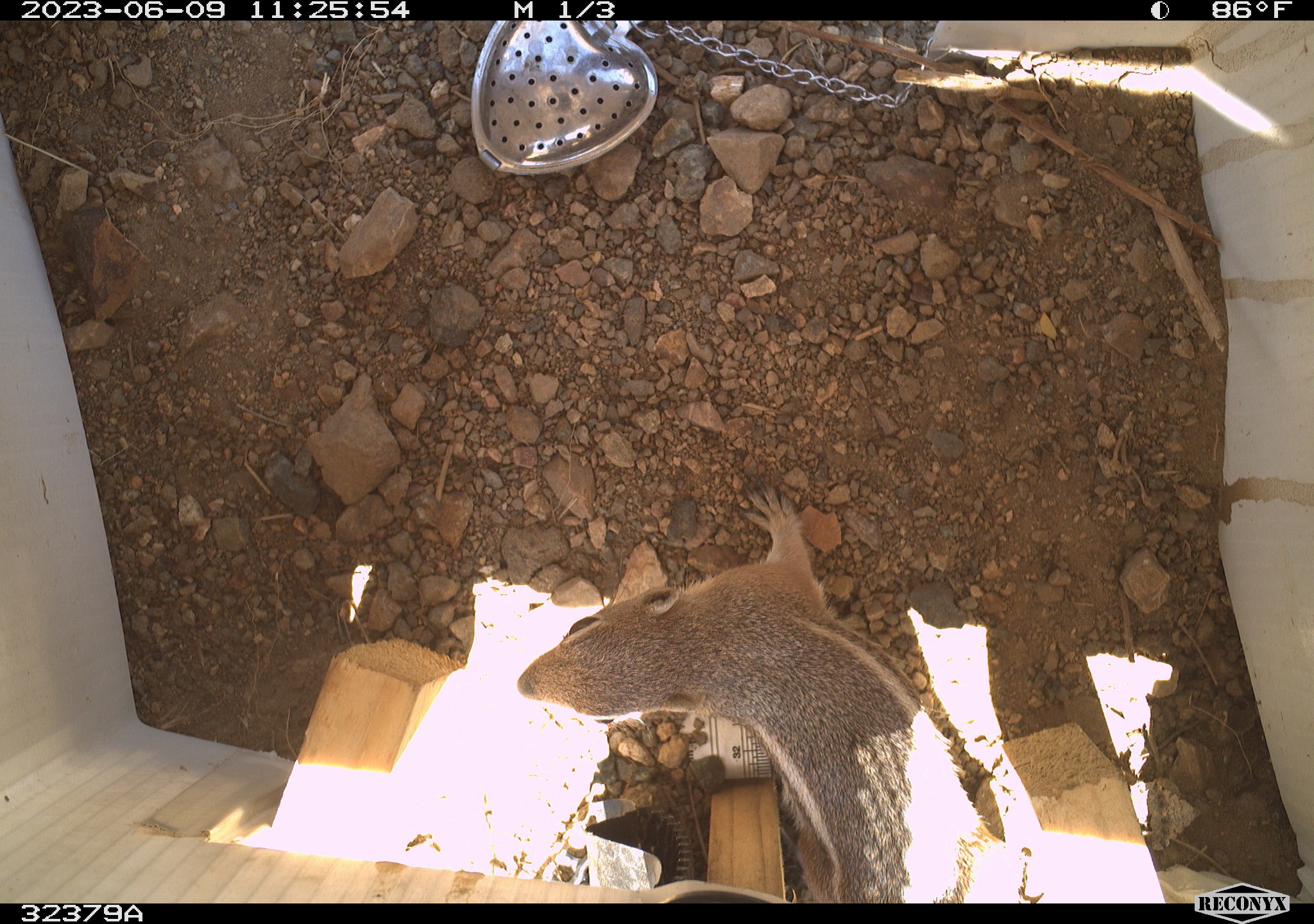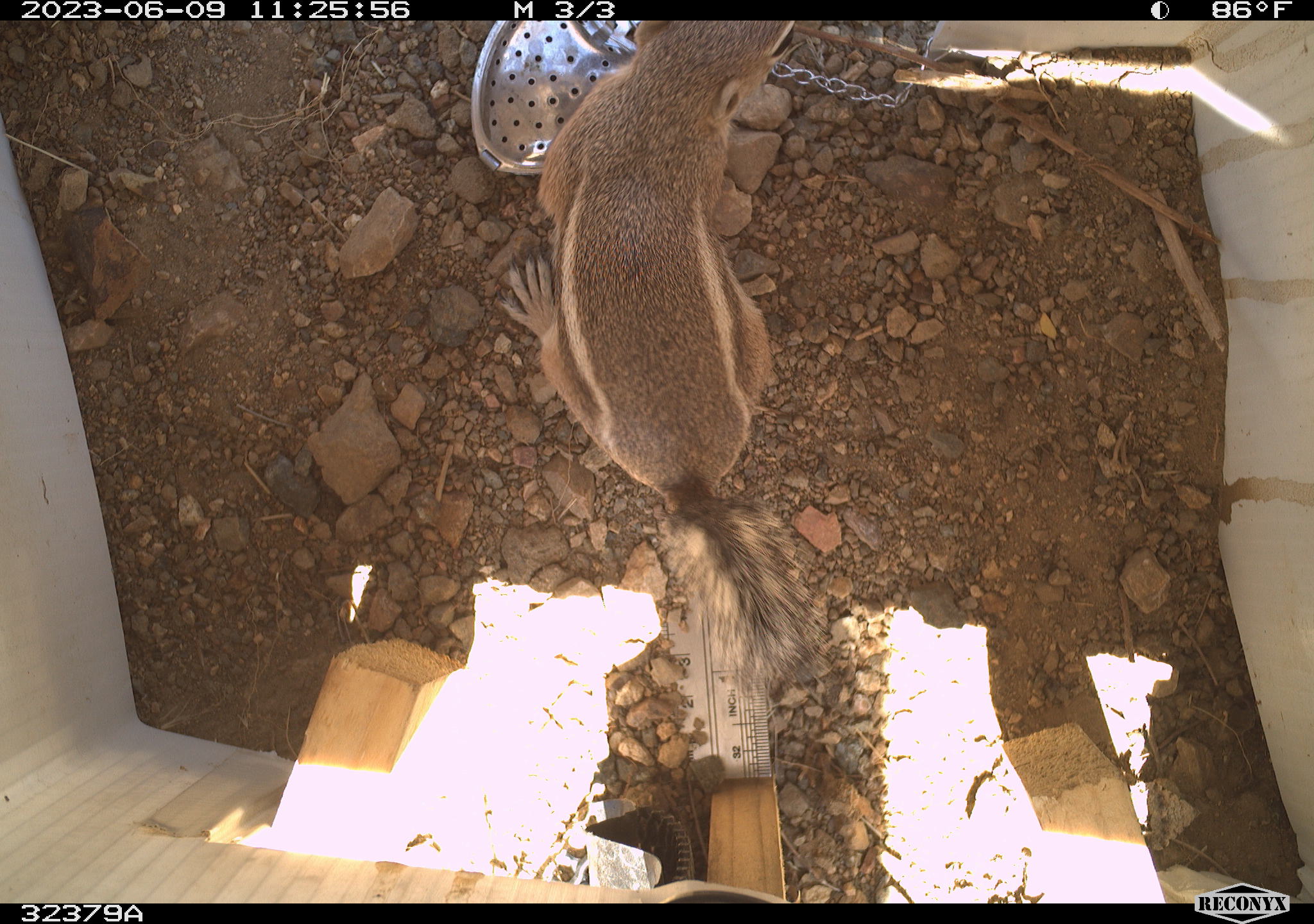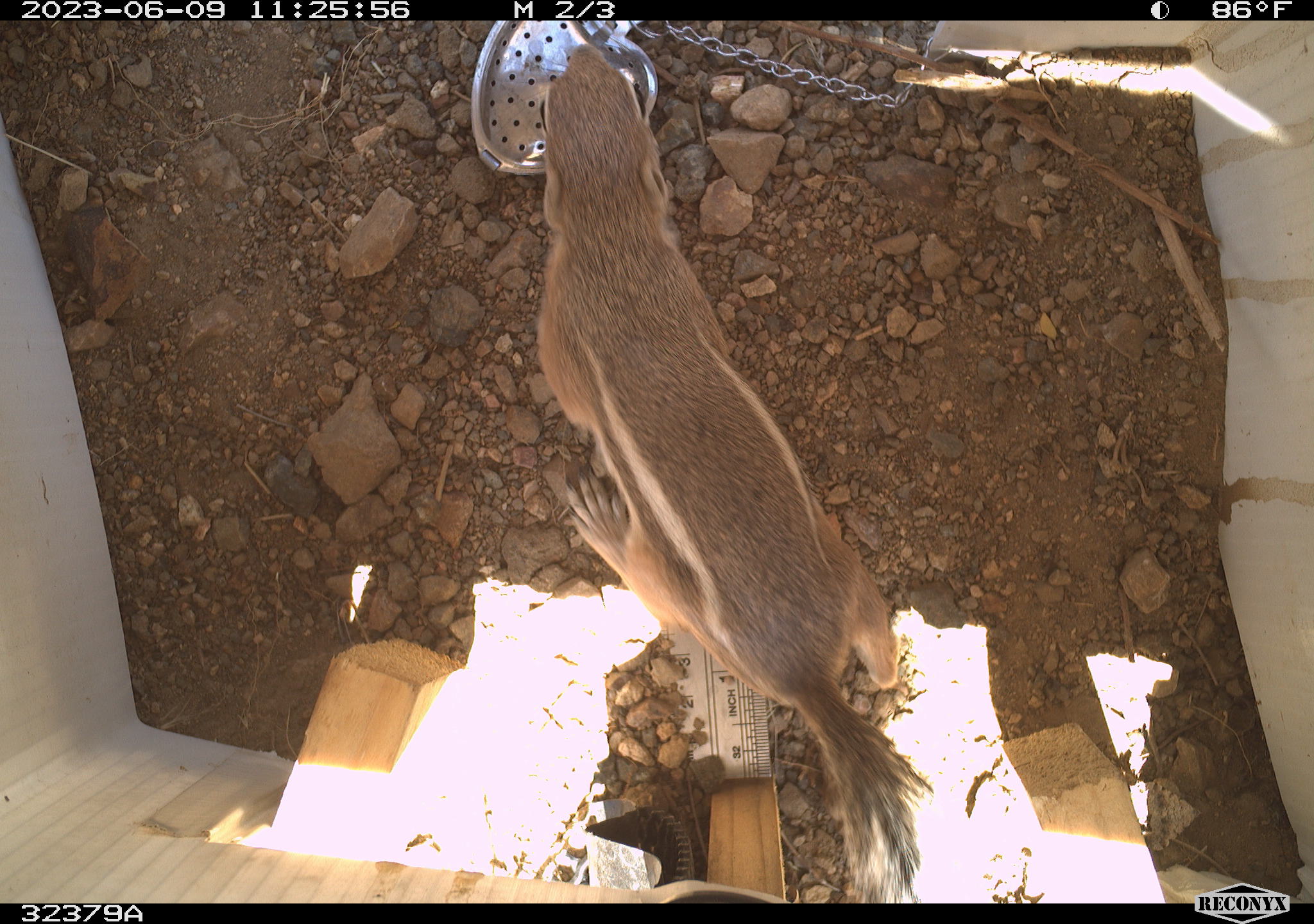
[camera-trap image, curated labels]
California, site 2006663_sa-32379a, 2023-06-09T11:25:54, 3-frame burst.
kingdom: Animalia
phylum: Chordata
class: Mammalia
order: Rodentia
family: Sciuridae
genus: Ammospermophilus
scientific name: Ammospermophilus leucurus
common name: white-tailed antelope squirrel